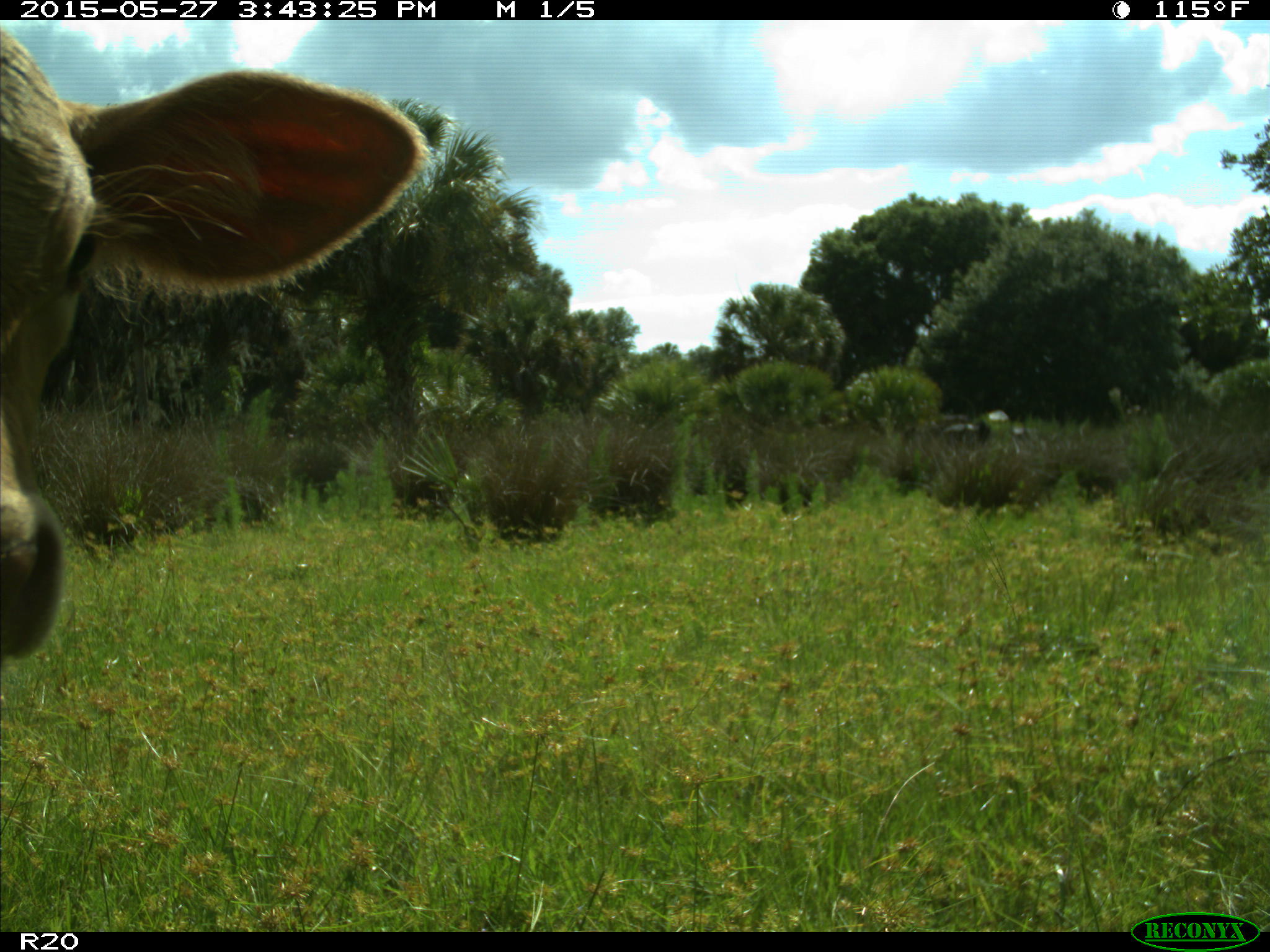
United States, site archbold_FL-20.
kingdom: Animalia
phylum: Chordata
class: Mammalia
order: Artiodactyla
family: Bovidae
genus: Bos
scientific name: Bos taurus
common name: domestic cow